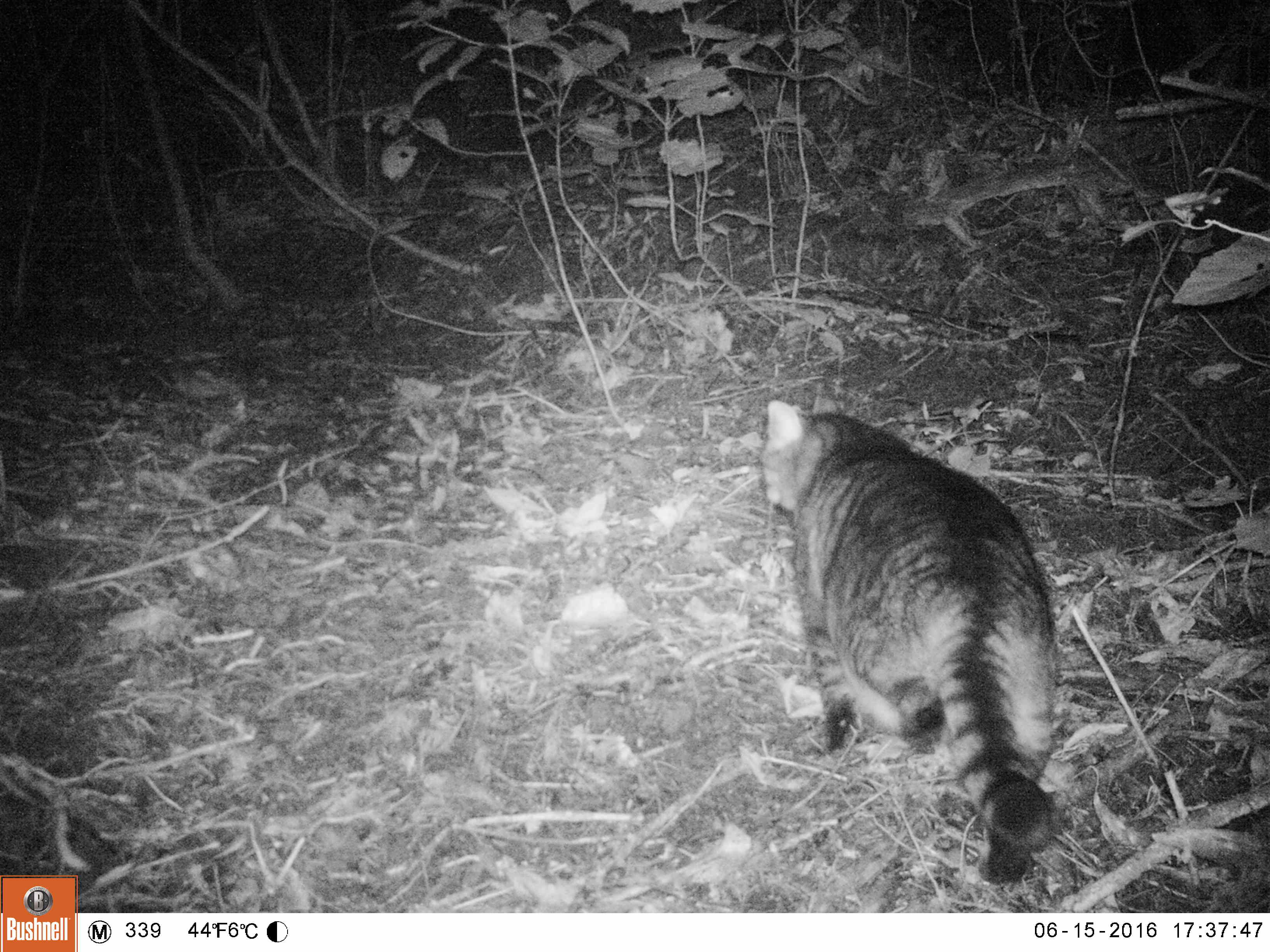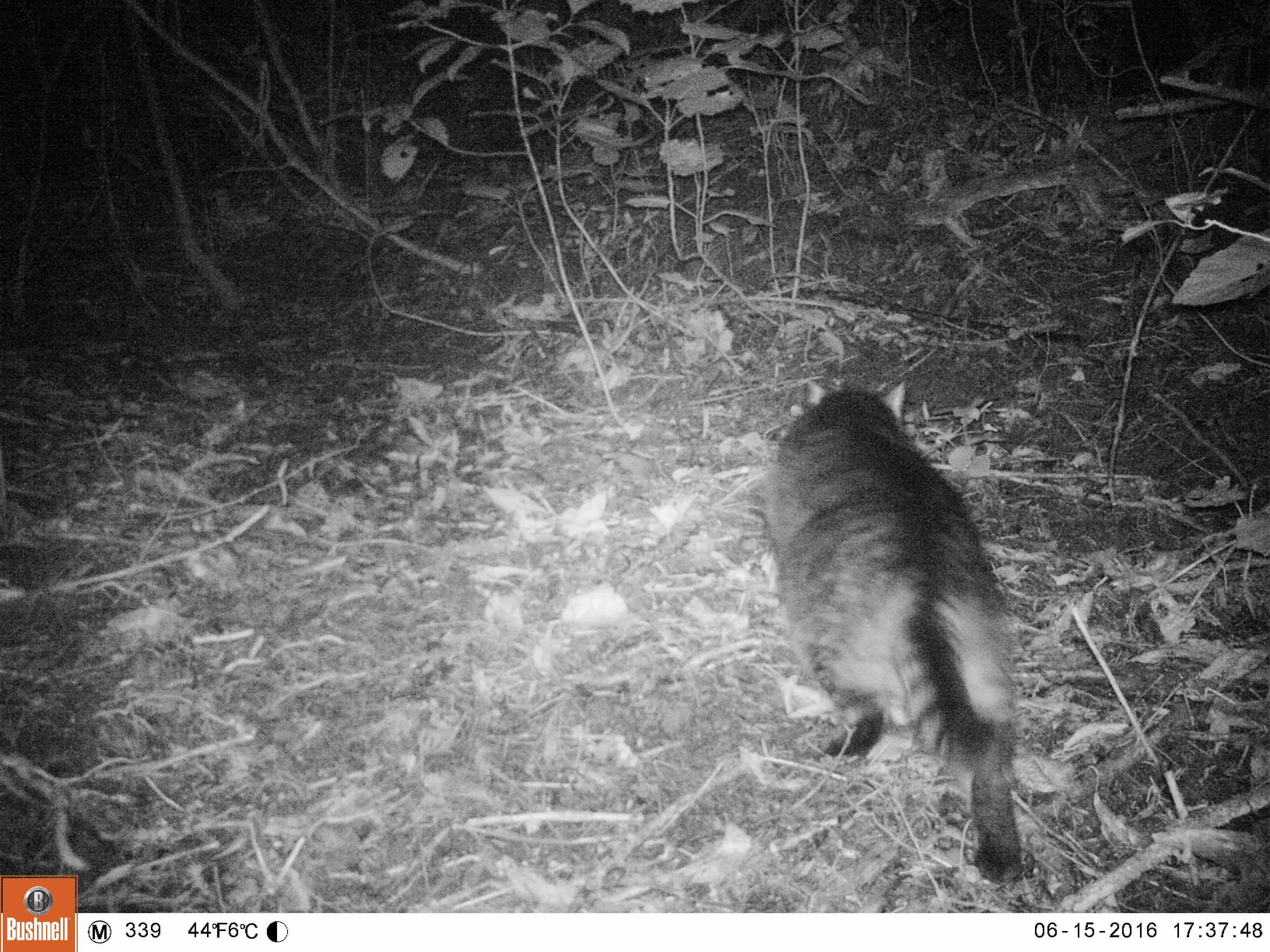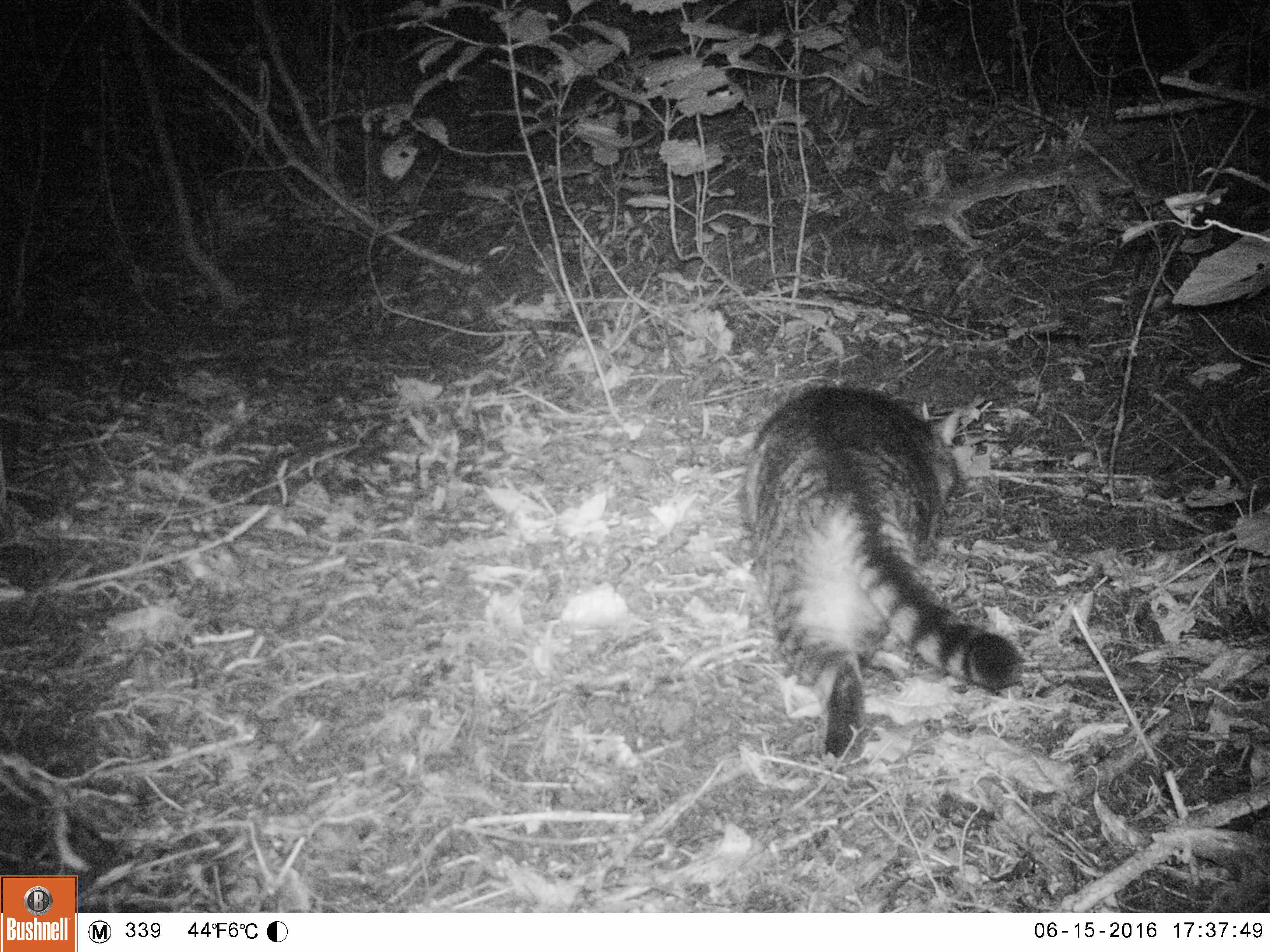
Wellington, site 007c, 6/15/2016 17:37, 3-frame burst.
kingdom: Animalia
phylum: Chordata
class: Mammalia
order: Carnivora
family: Felidae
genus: Felis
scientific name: Felis catus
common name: cat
Cat (Felis catus).